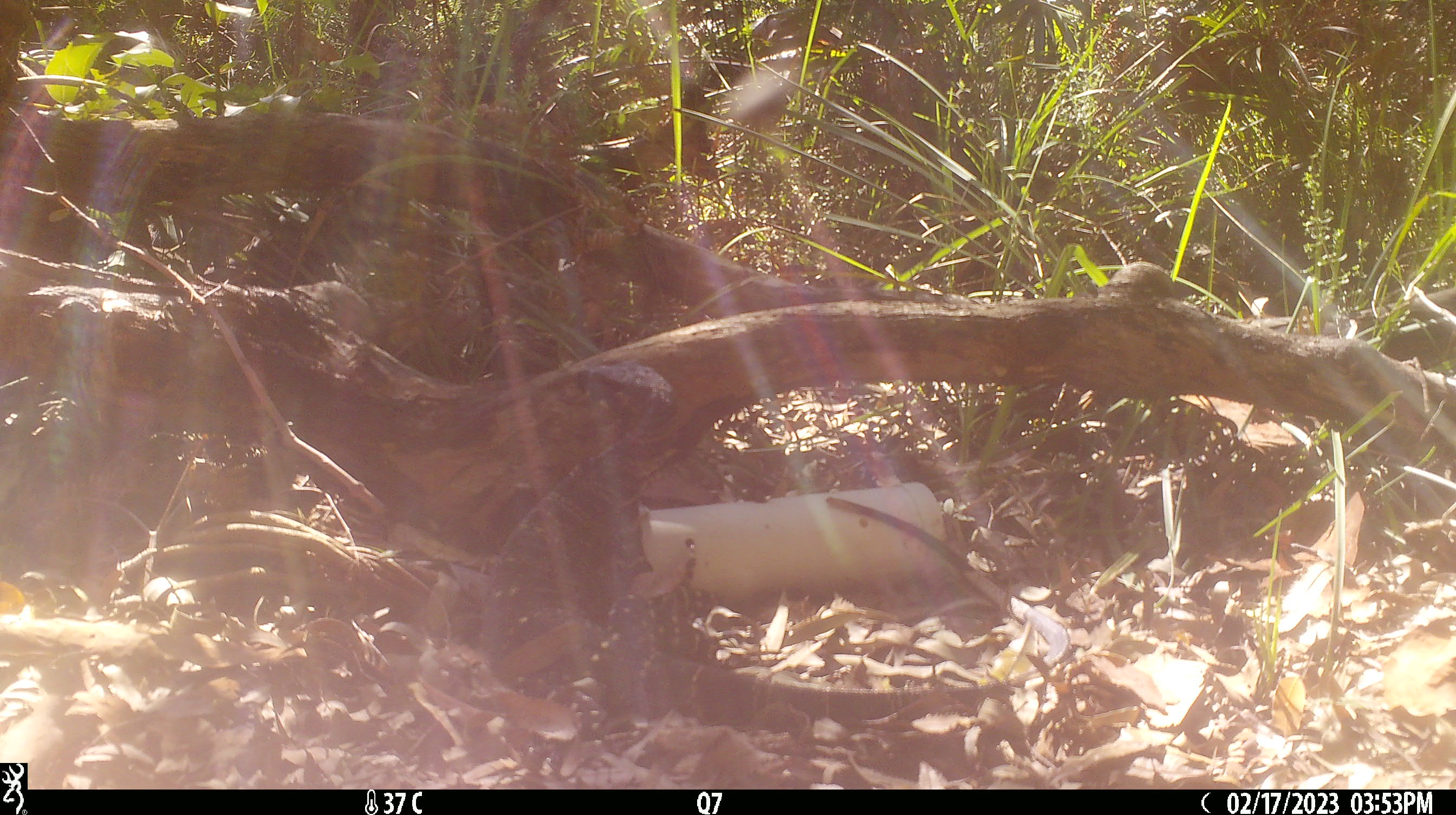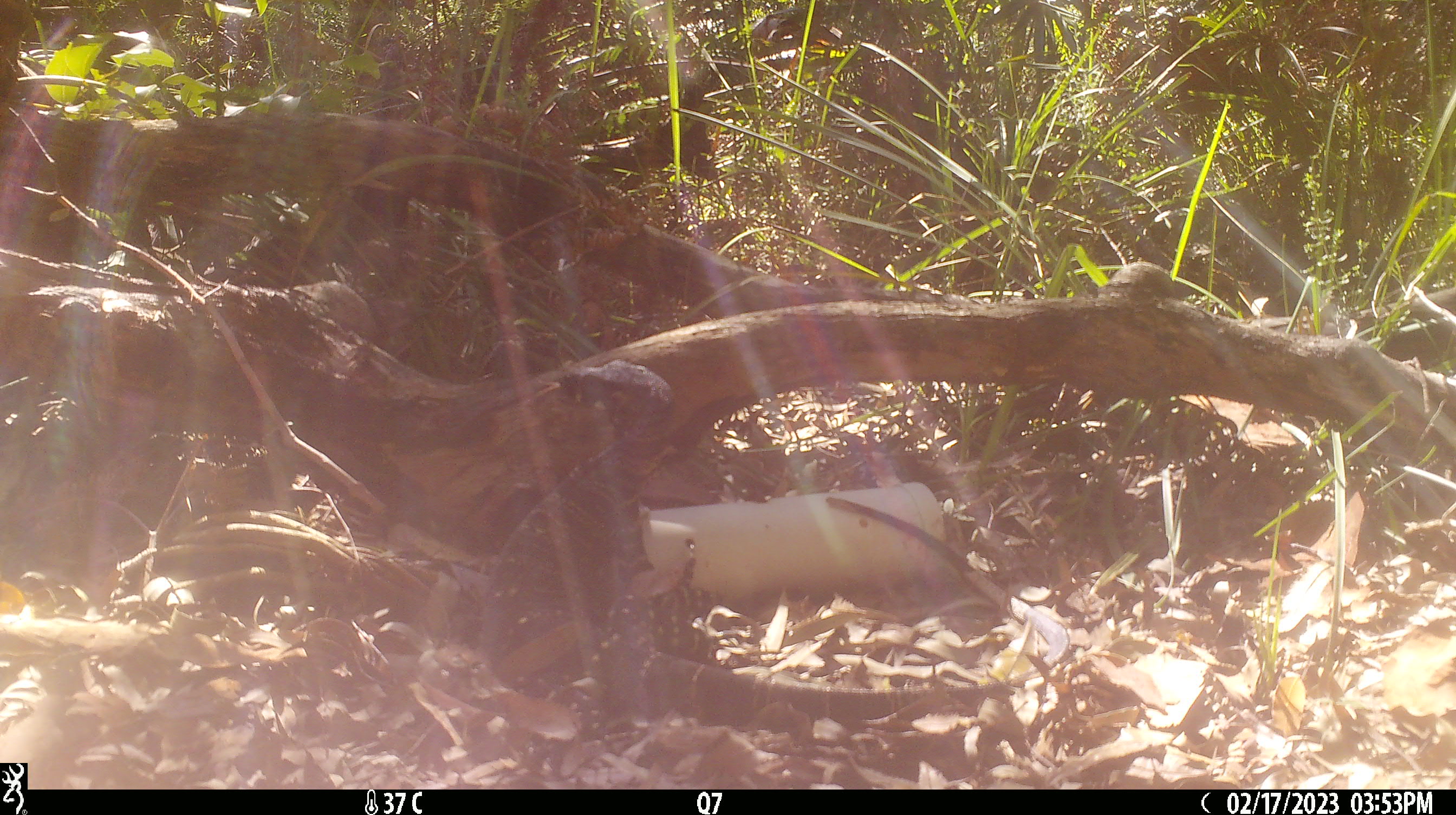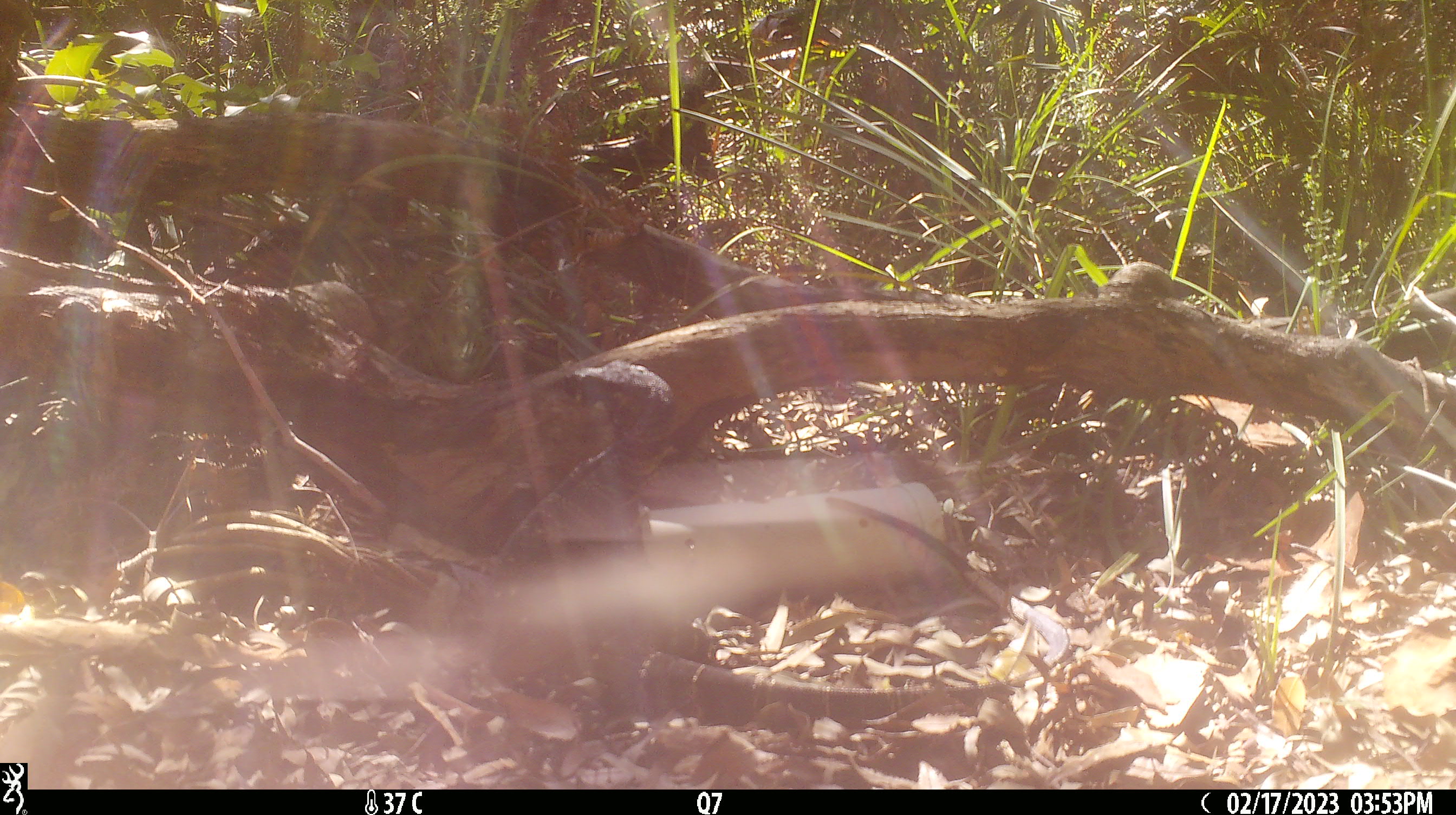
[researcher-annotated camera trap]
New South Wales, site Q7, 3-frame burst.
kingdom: Animalia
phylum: Chordata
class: Reptilia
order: Squamata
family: Varanidae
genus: Varanus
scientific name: Varanus varius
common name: lace monitor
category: goanna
Goanna (lace monitor) (Varanus varius).